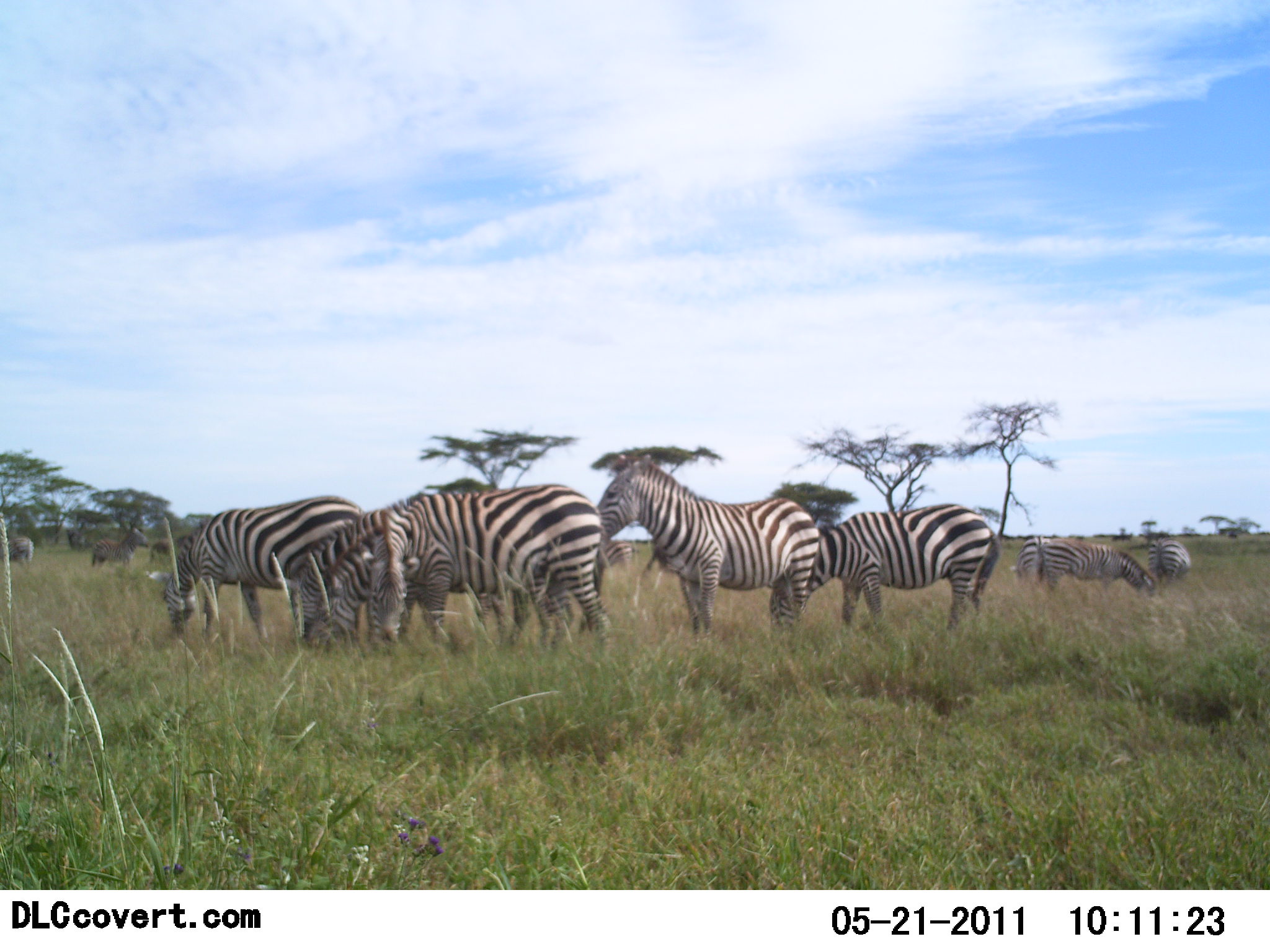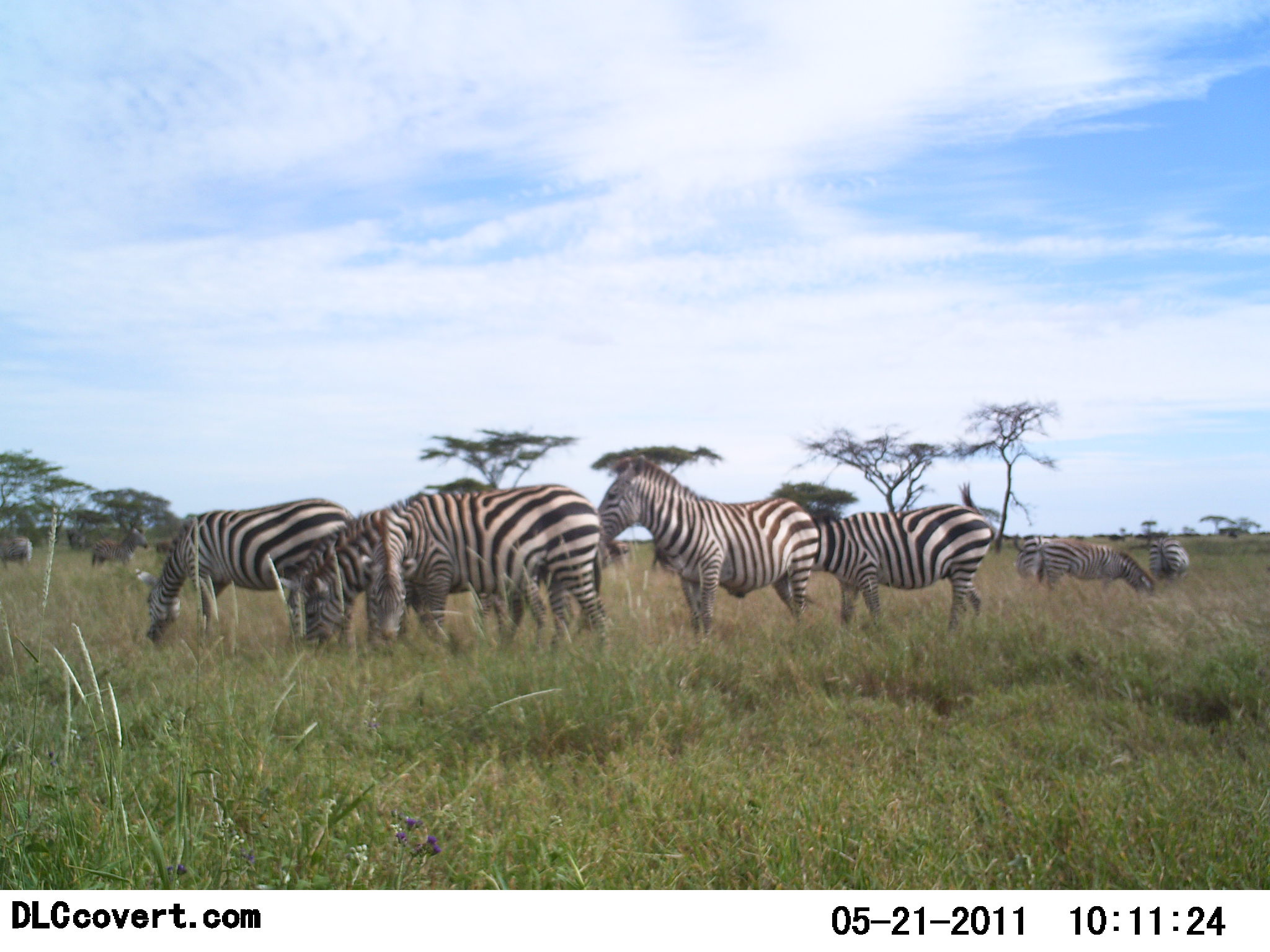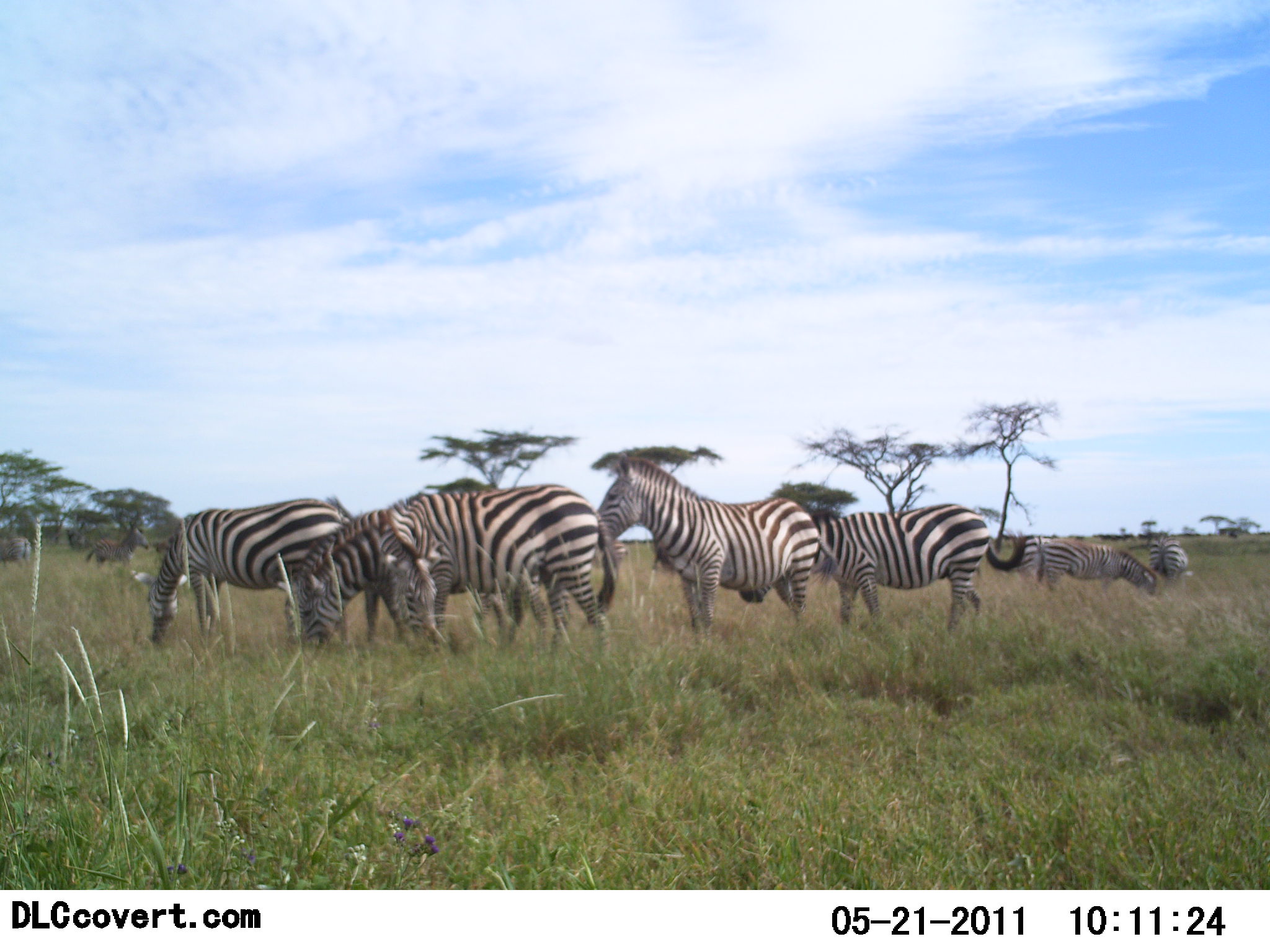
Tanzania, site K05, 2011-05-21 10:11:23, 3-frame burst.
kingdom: Animalia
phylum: Chordata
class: Mammalia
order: Perissodactyla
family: Equidae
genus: Equus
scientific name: Equus quagga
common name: plains zebra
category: zebra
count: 10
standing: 62%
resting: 8%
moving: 0%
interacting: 8%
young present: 15%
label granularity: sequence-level